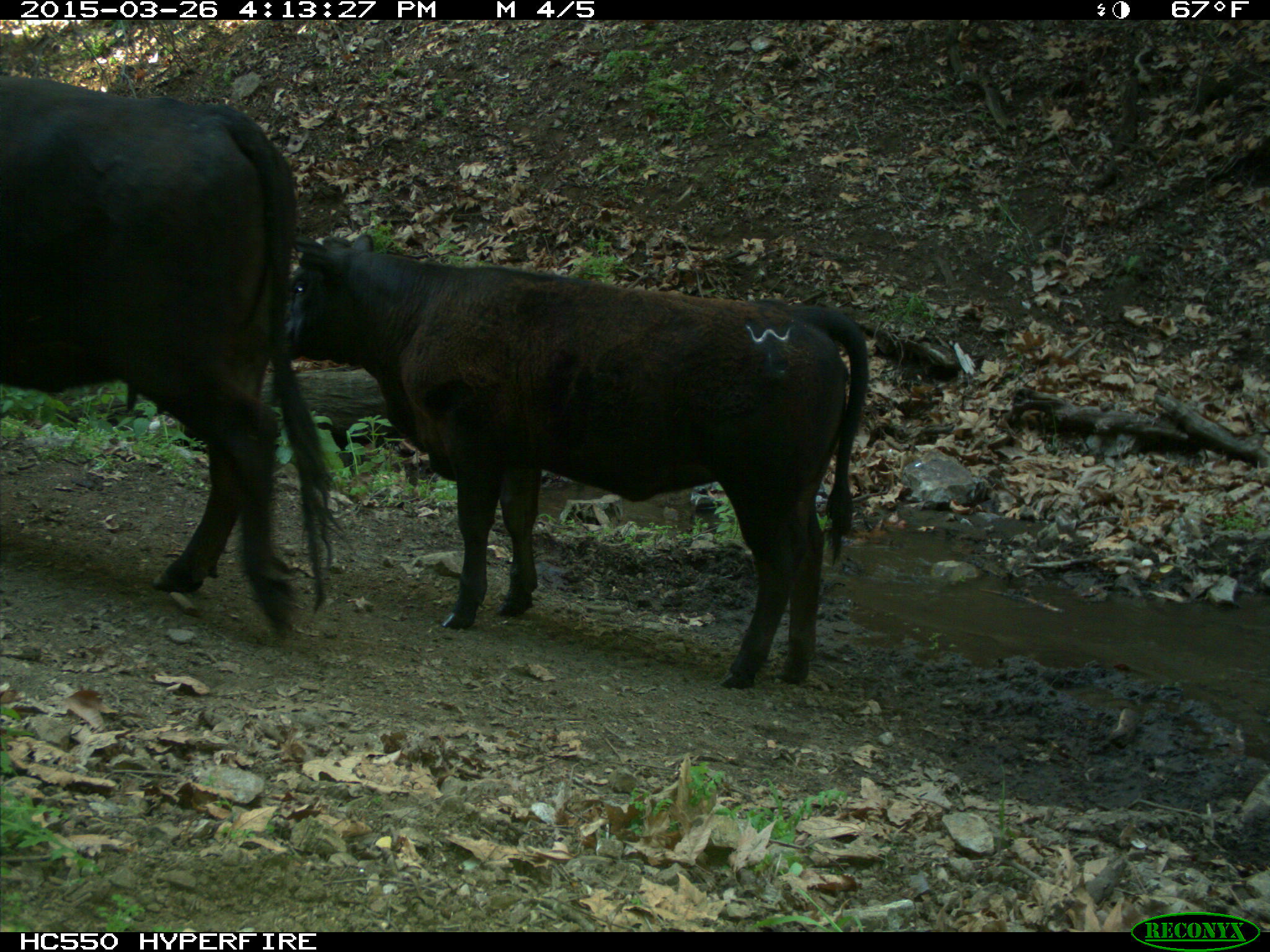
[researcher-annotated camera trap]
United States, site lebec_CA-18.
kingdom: Animalia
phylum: Chordata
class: Mammalia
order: Artiodactyla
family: Bovidae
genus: Bos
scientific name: Bos taurus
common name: domestic cow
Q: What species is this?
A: Bos taurus (domestic cow).